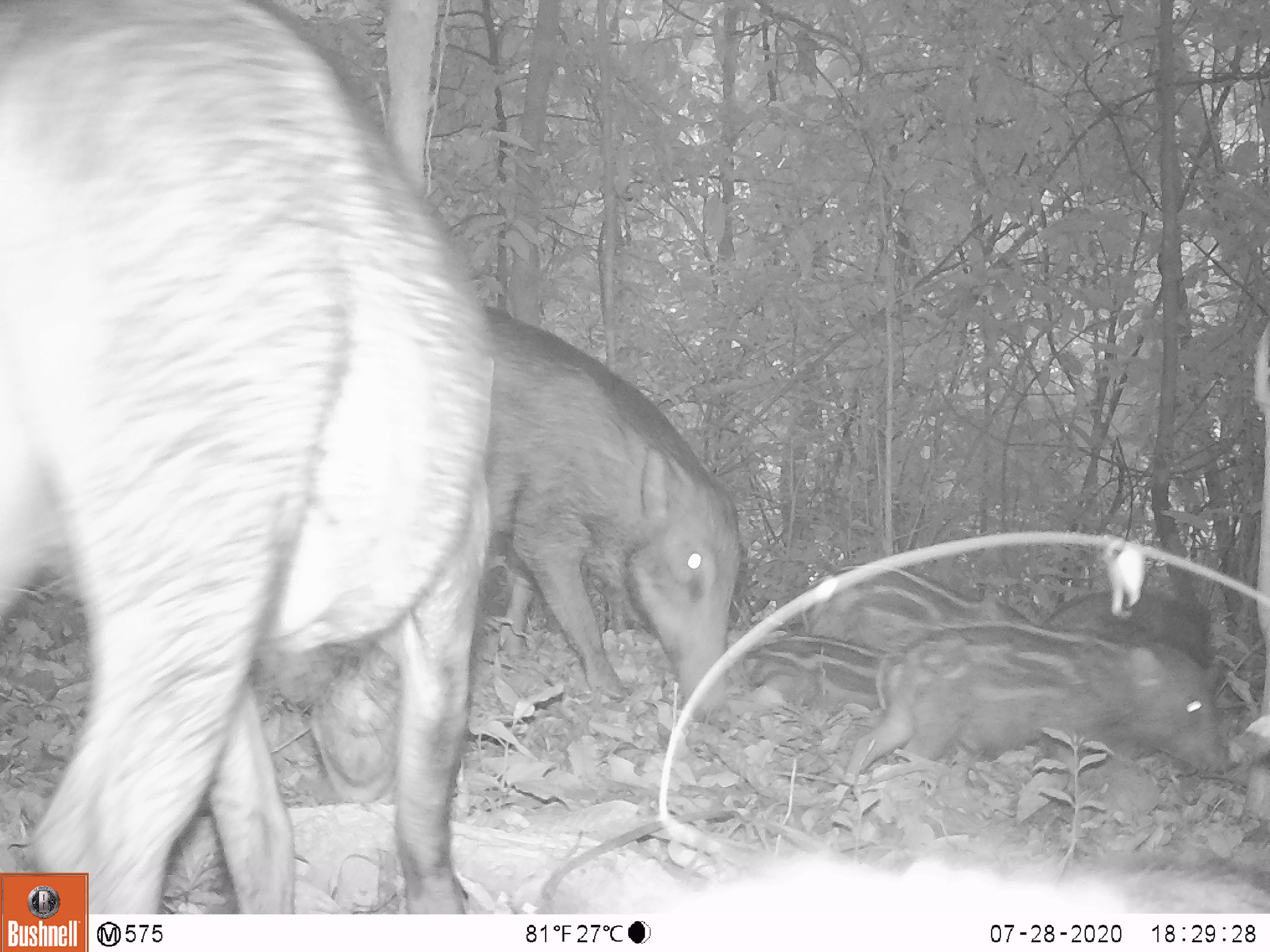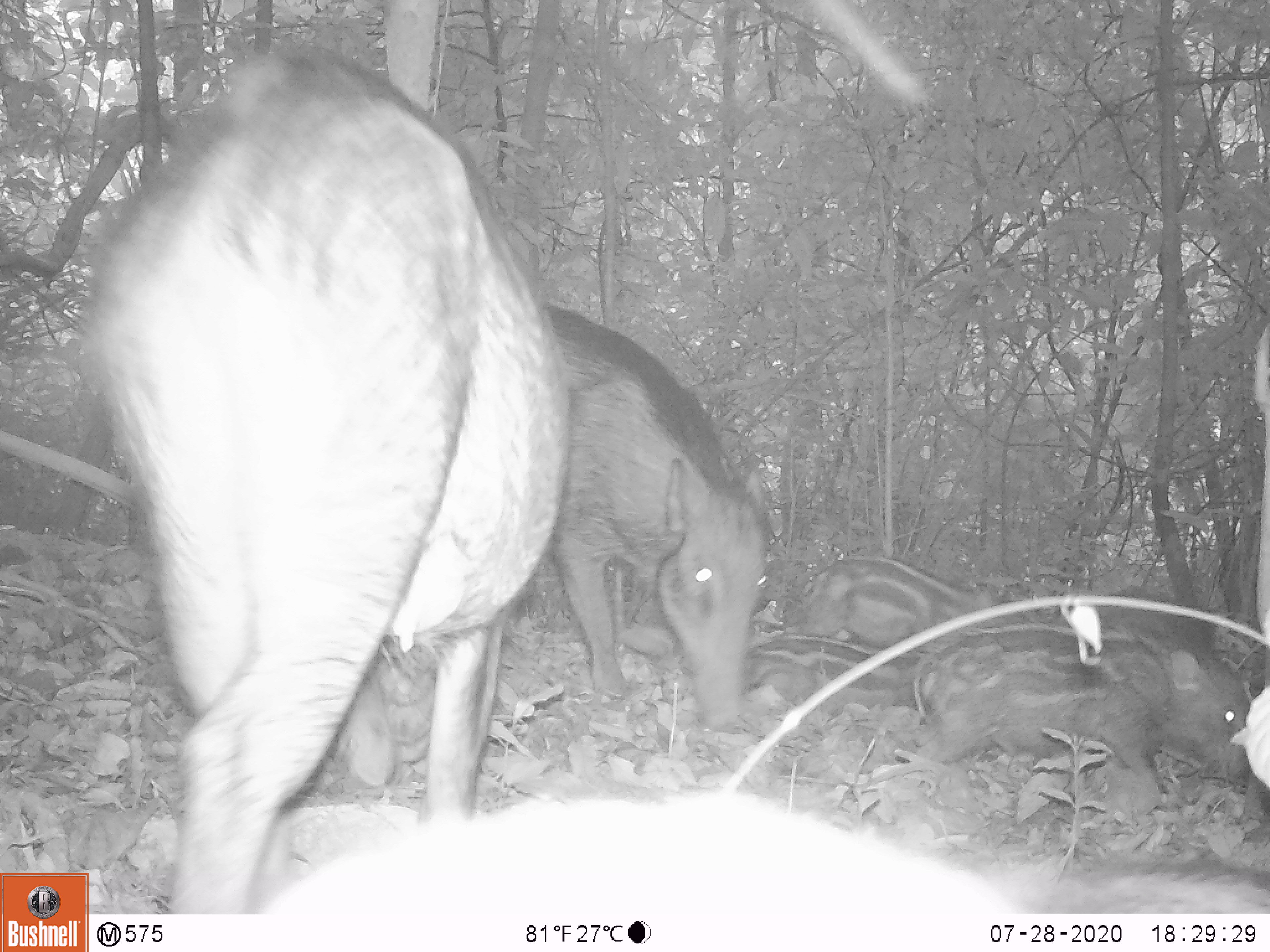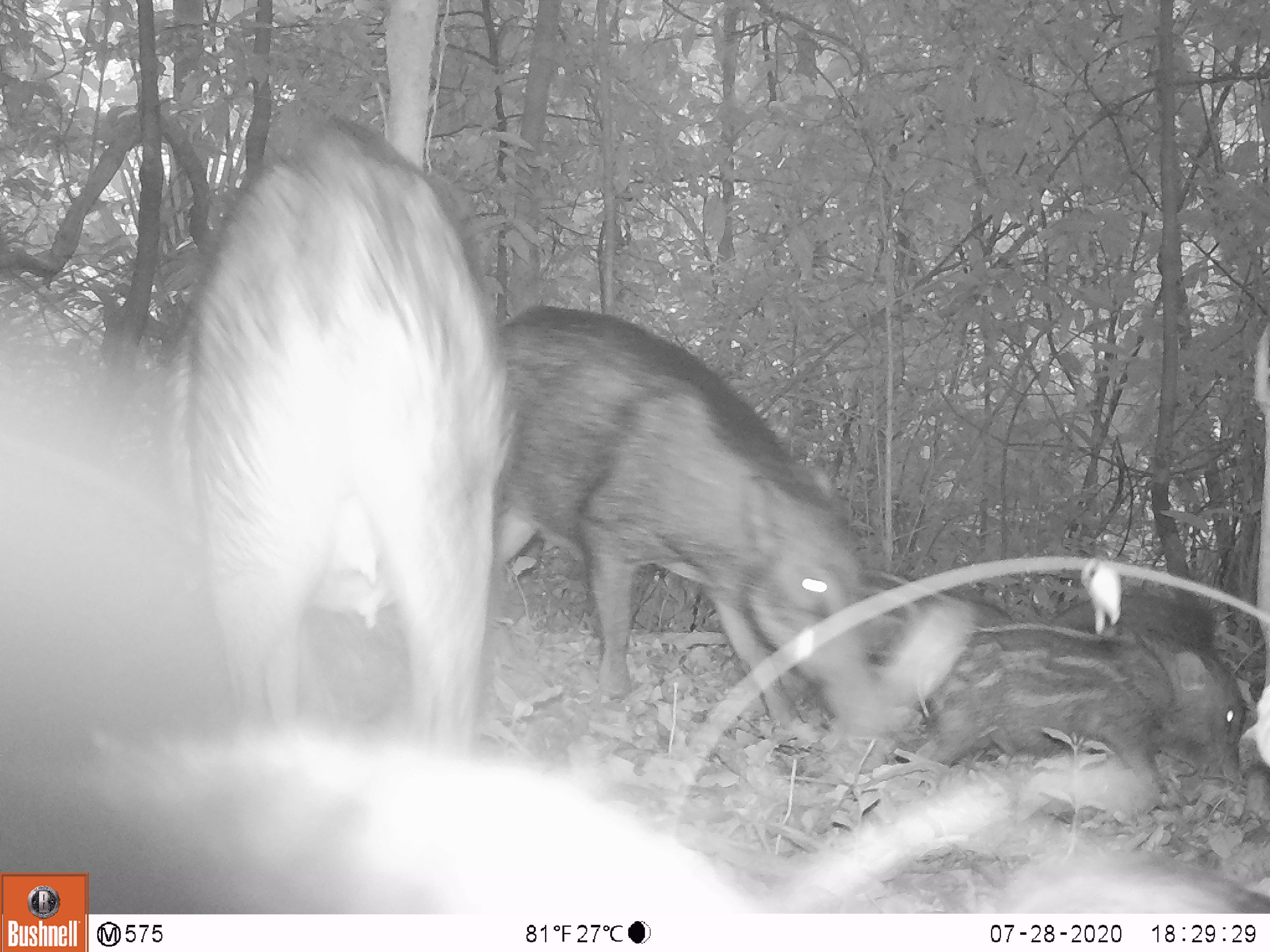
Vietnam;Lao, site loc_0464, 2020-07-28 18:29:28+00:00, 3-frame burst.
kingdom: Animalia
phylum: Chordata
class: Mammalia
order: Artiodactyla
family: Suidae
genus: Sus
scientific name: Sus scrofa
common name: eurasian wild pig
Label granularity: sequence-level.